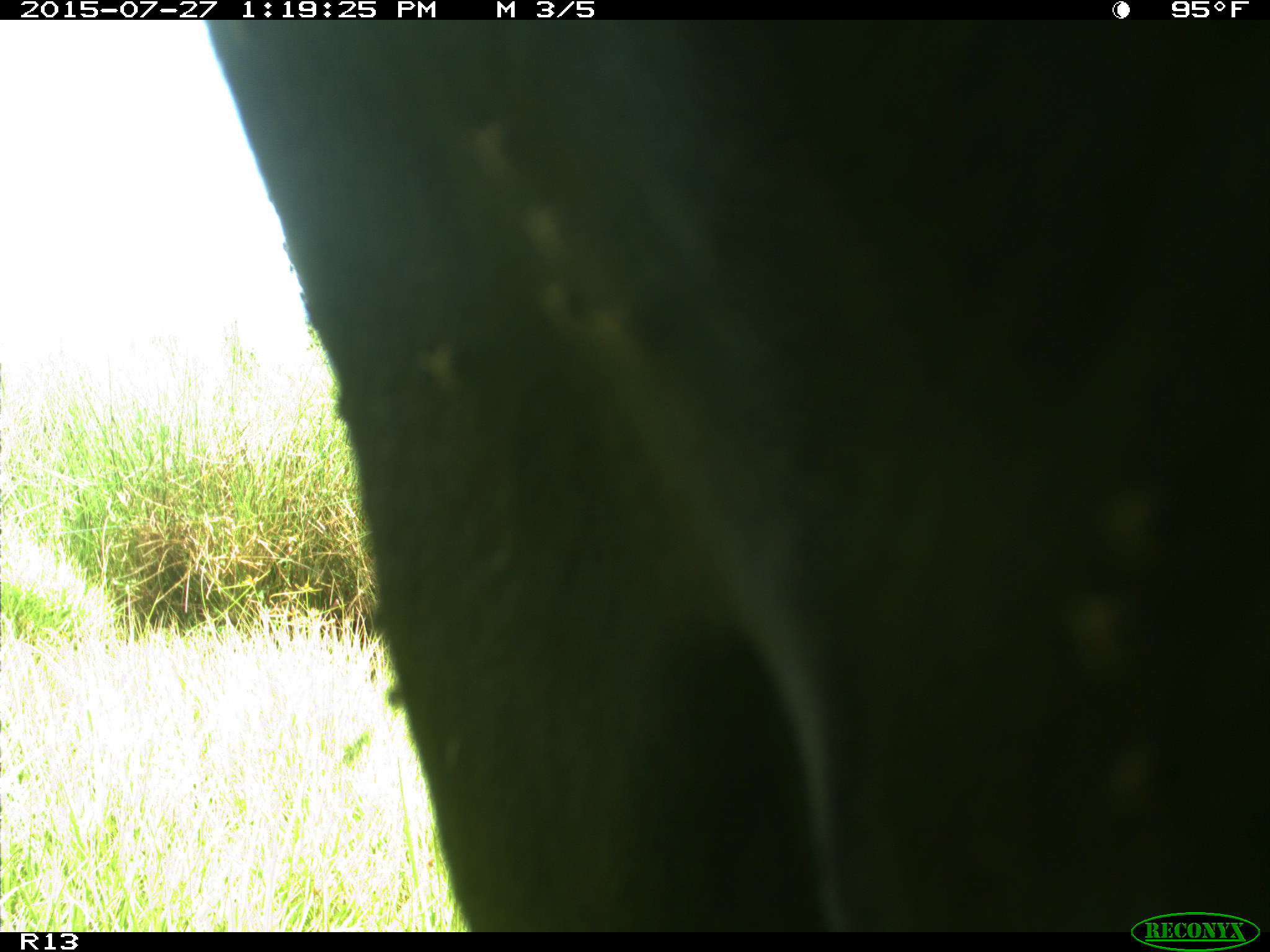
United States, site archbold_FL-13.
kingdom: Animalia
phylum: Chordata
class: Mammalia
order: Artiodactyla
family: Bovidae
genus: Bos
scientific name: Bos taurus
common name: domestic cow